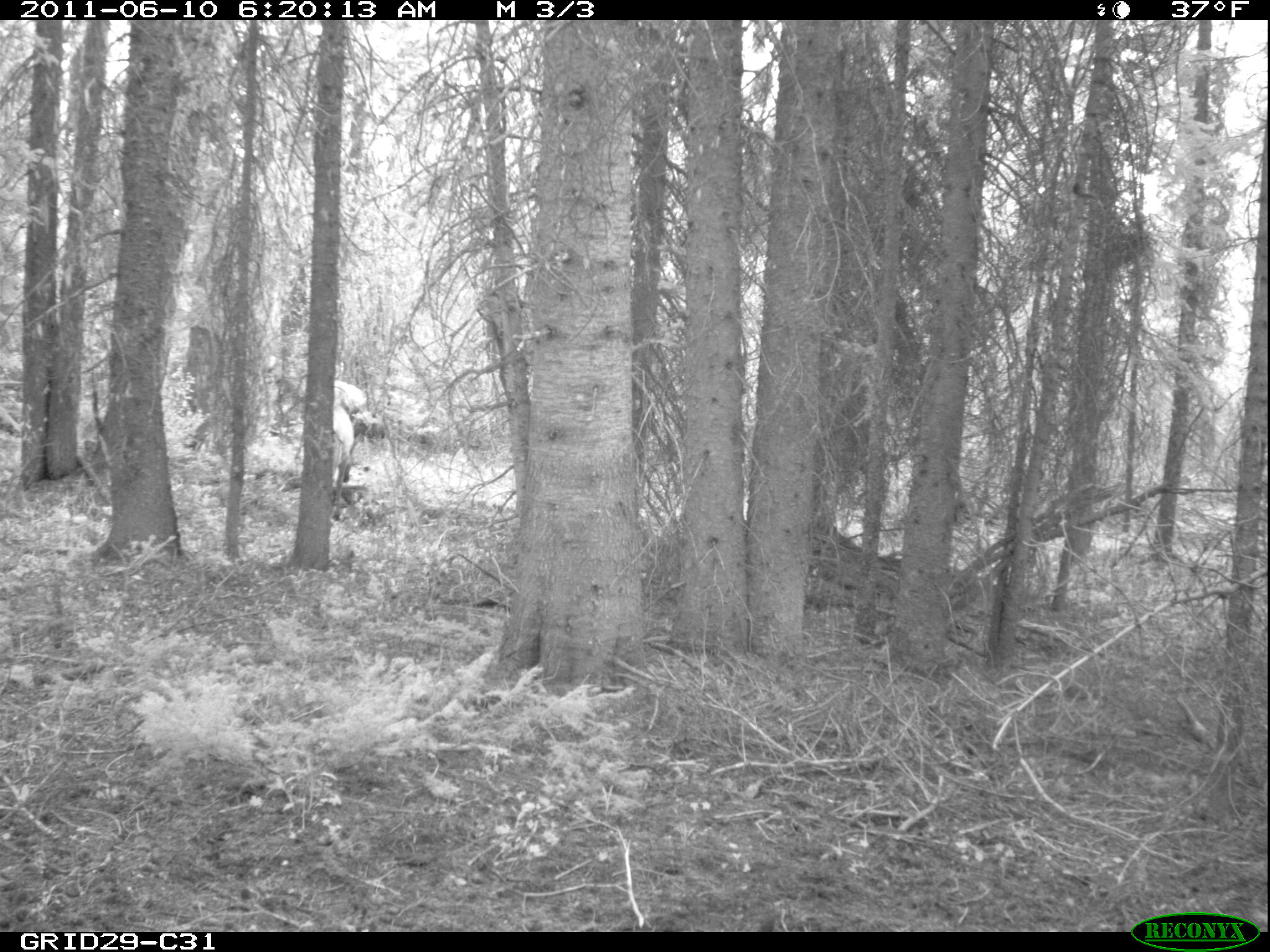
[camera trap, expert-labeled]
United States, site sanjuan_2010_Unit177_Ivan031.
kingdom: Animalia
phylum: Chordata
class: Mammalia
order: Artiodactyla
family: Cervidae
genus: Cervus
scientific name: Cervus elaphus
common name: red deer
Cervus elaphus (red deer).